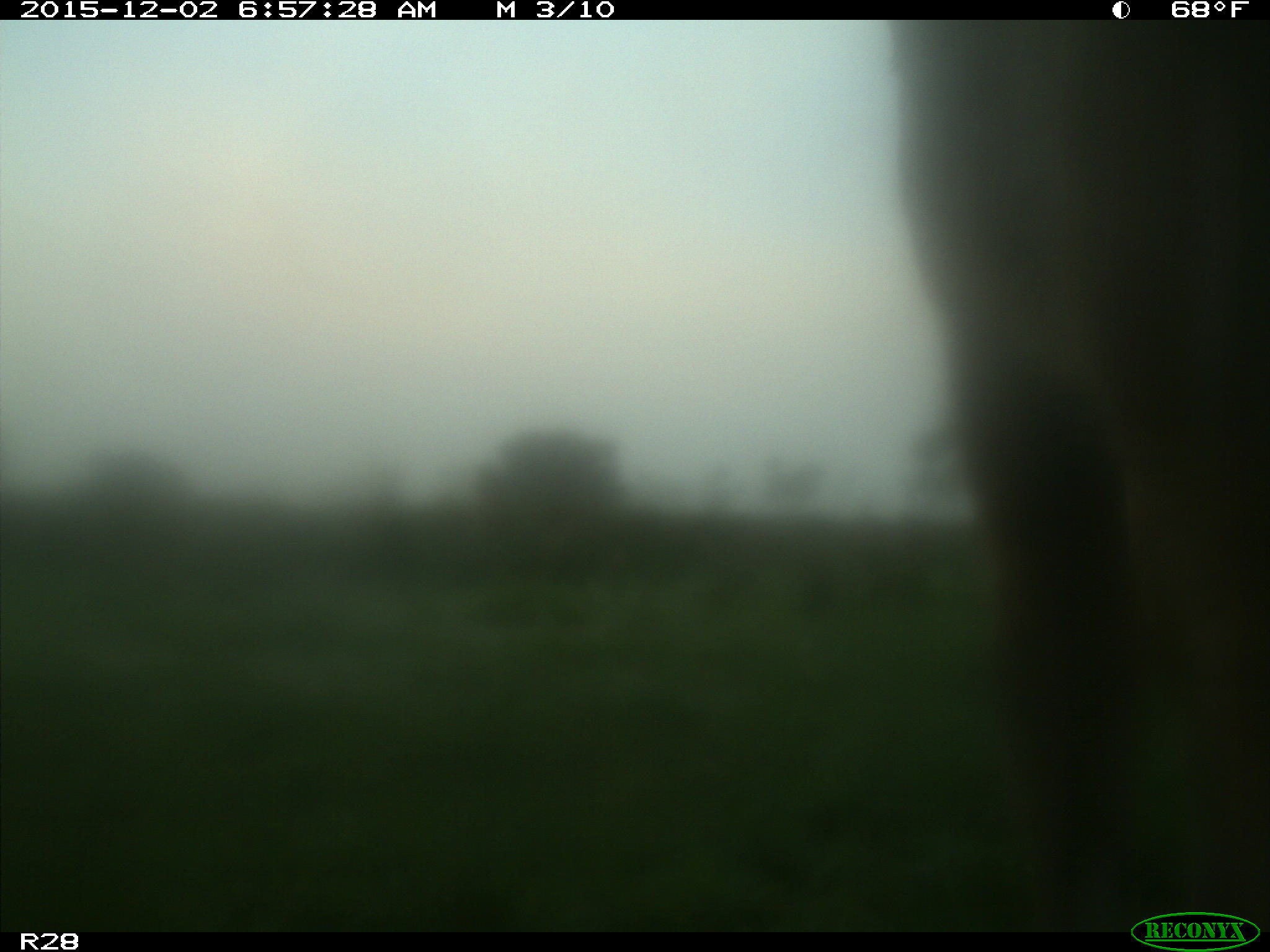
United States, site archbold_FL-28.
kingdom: Animalia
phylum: Chordata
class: Mammalia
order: Artiodactyla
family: Bovidae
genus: Bos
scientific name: Bos taurus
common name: domestic cow